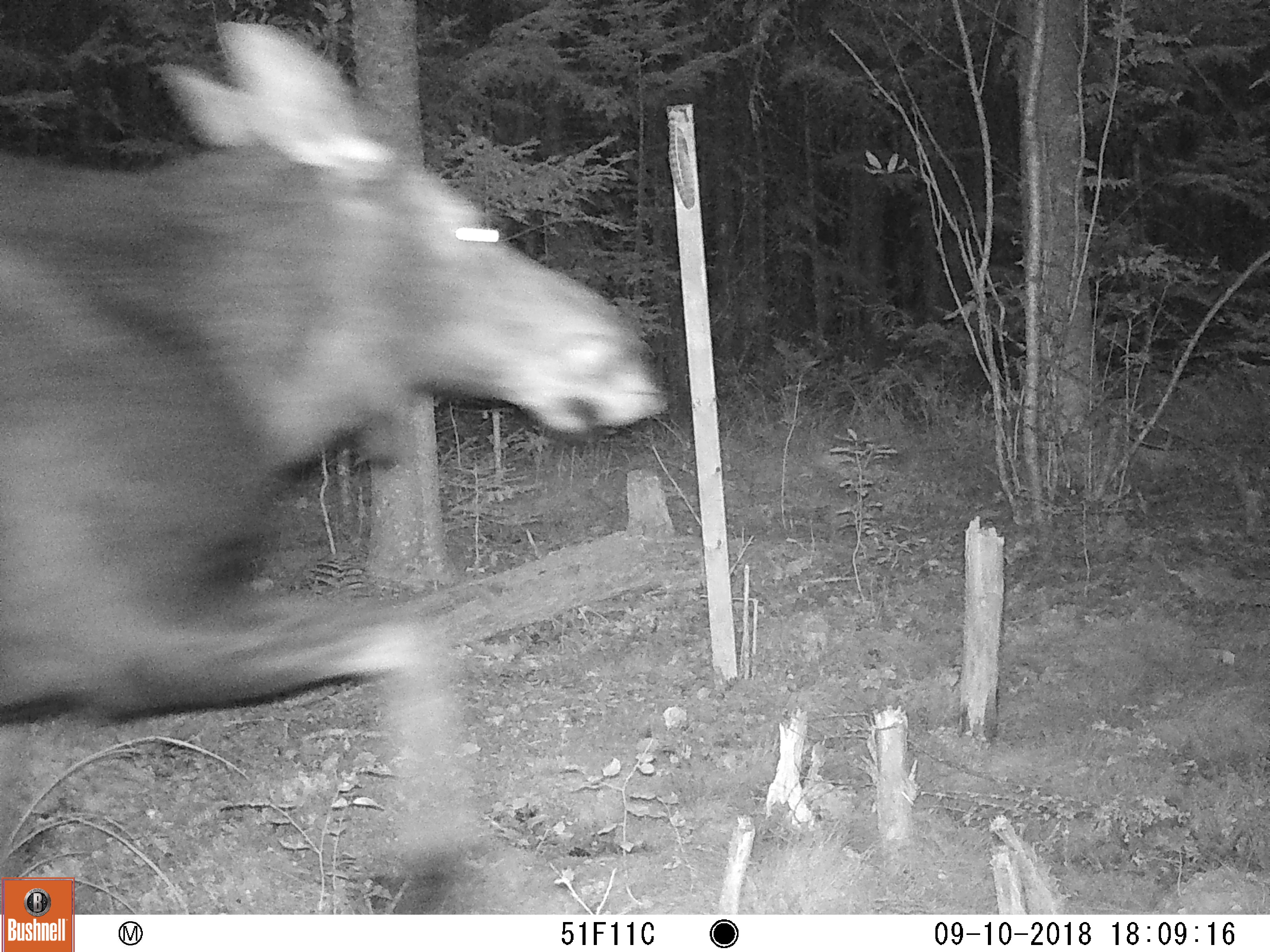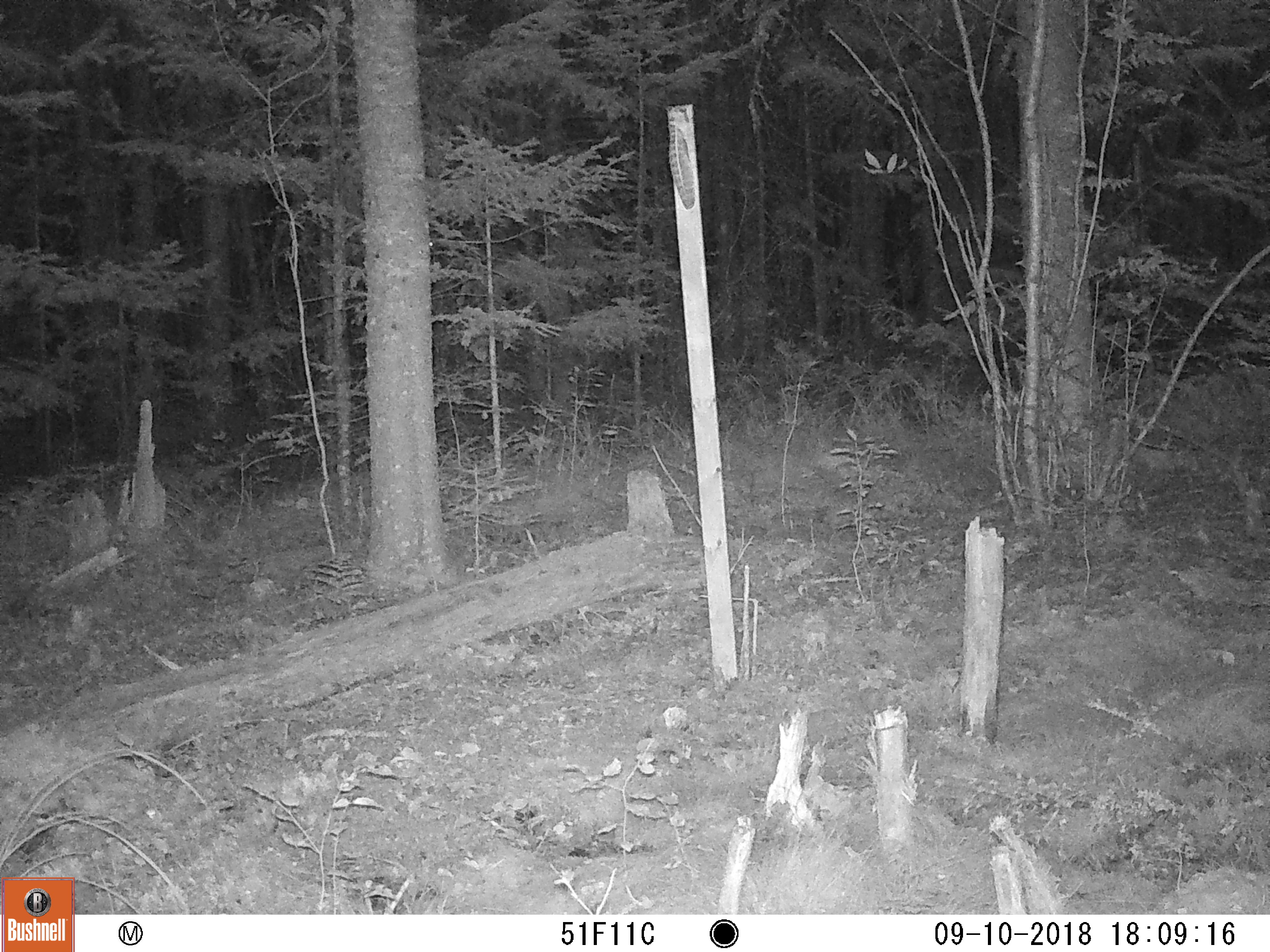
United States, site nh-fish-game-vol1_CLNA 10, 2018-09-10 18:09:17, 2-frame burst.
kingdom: Animalia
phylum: Chordata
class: Mammalia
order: Artiodactyla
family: Cervidae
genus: Alces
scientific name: Alces alces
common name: moose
Moose (Alces alces).